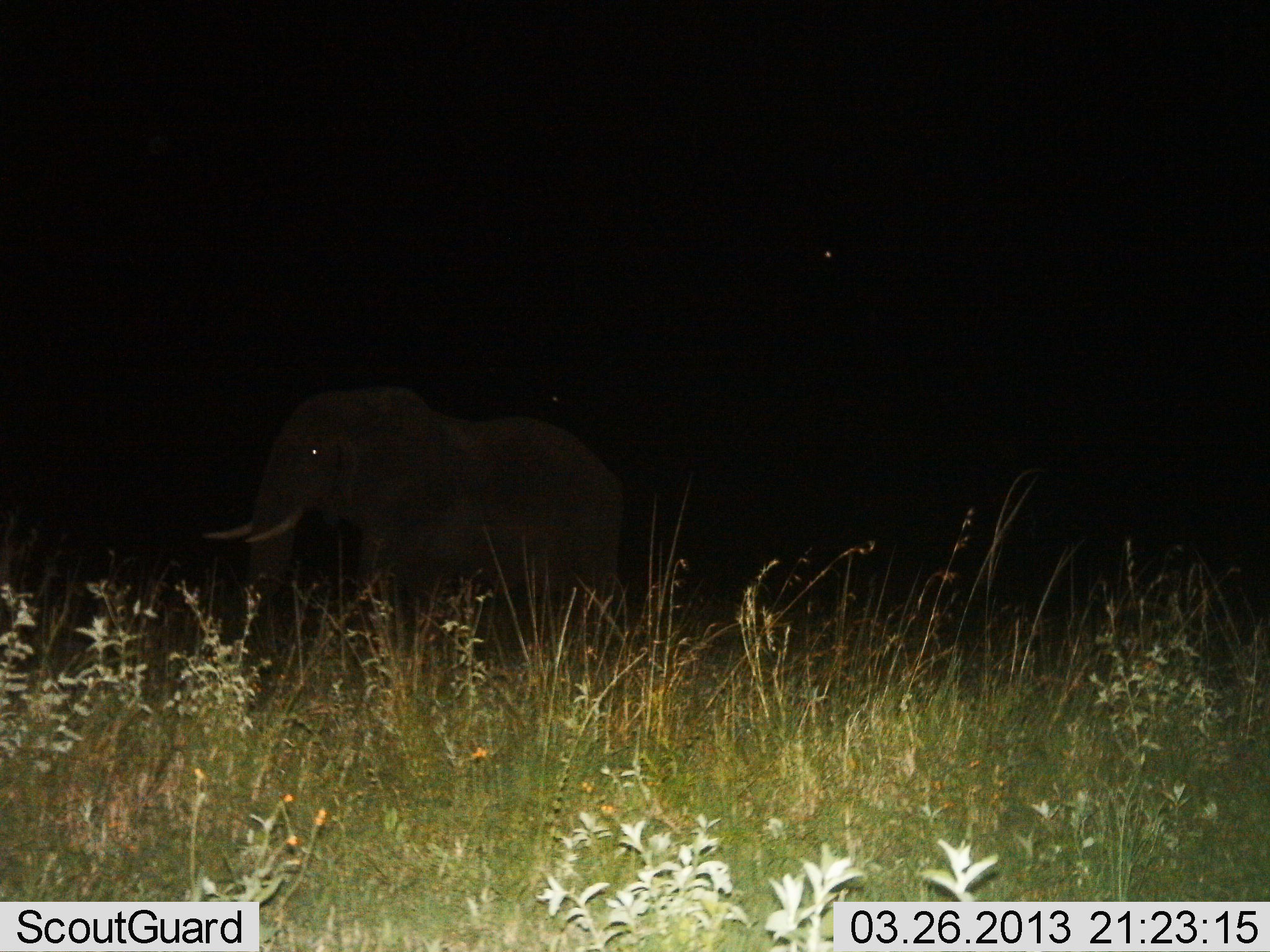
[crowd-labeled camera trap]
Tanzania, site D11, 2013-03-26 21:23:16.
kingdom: Animalia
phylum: Chordata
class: Mammalia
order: Proboscidea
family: Elephantidae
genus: Loxodonta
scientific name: Loxodonta africana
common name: african bush elephant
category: elephant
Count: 1.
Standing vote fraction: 70%.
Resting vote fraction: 0%.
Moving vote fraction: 36%.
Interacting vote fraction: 0%.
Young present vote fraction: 0%.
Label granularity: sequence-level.